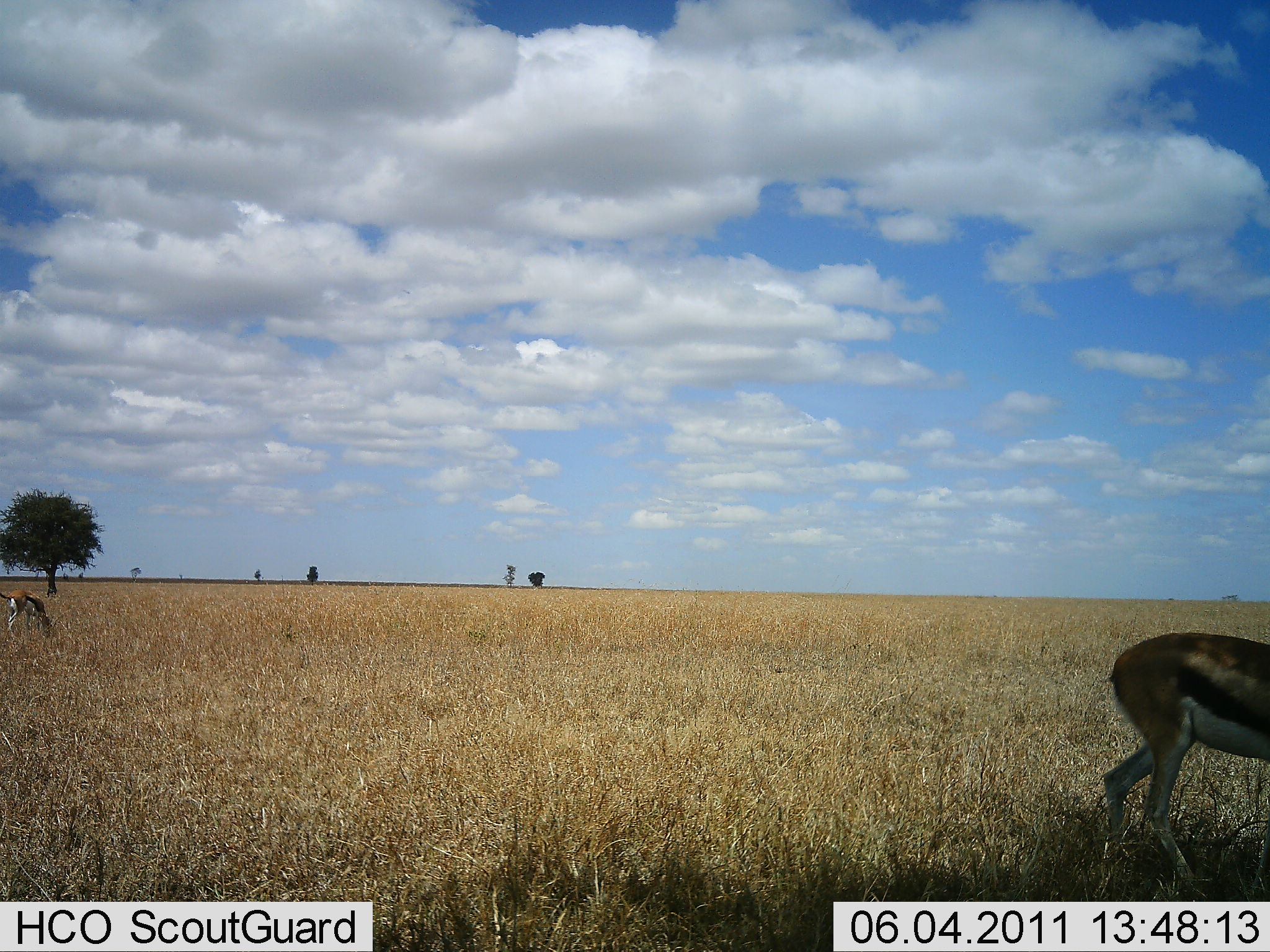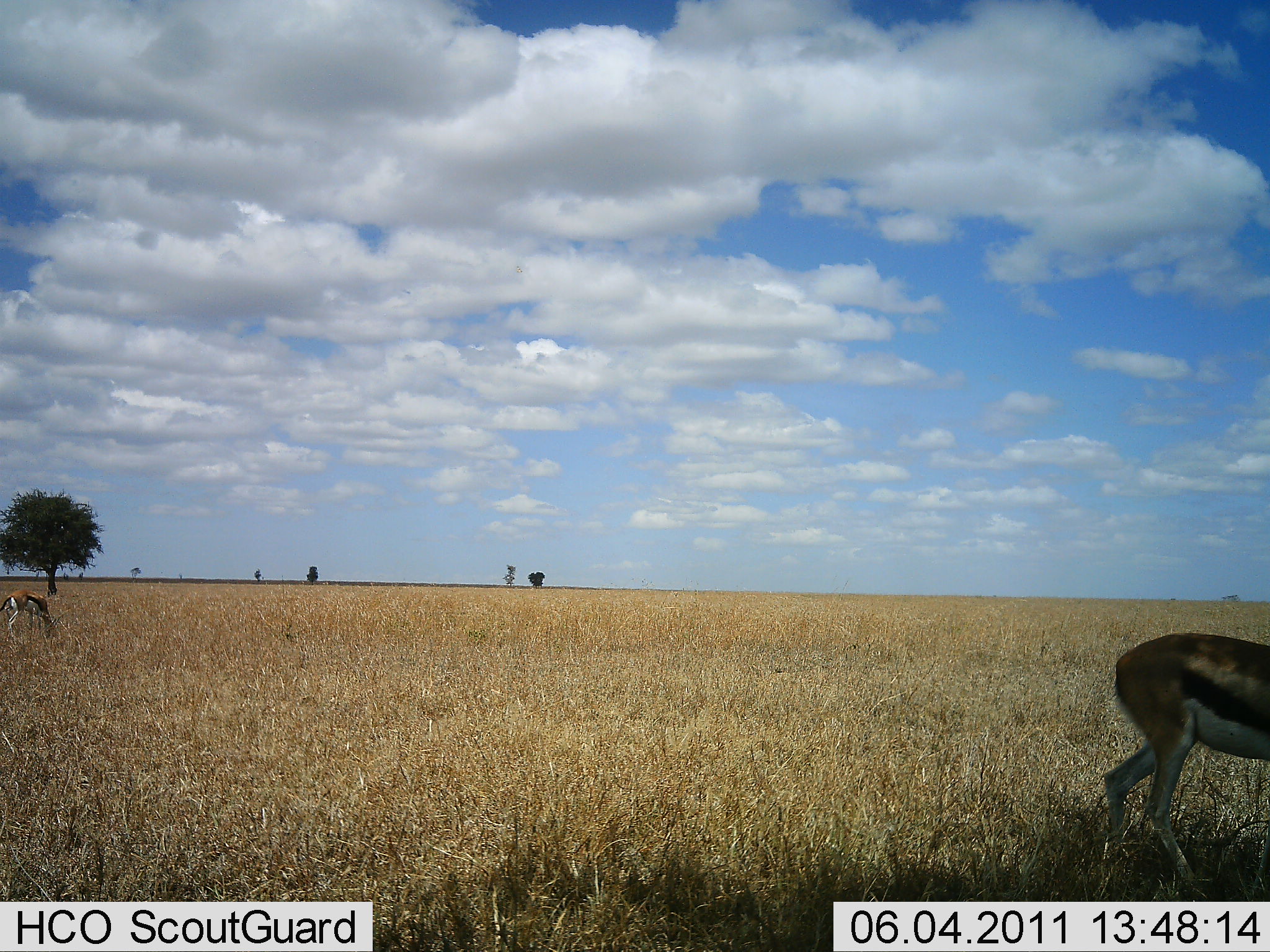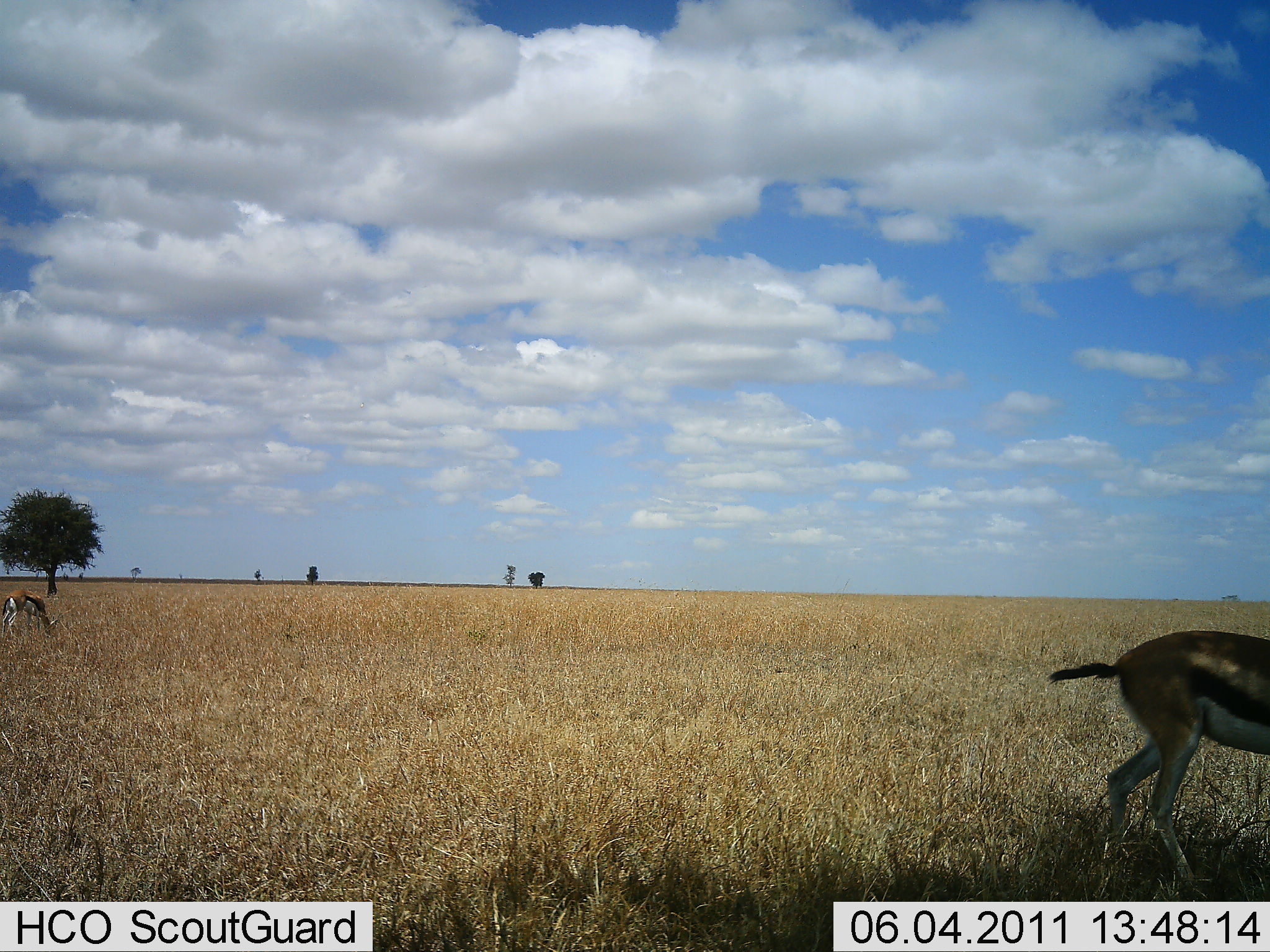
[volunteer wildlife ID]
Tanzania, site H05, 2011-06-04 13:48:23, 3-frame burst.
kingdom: Animalia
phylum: Chordata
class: Mammalia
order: Artiodactyla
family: Bovidae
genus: Eudorcas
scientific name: Eudorcas thomsonii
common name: thomson's gazelle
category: gazellethomsons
Gazellethomsons (thomson's gazelle) (Eudorcas thomsonii), count 2. Behavior (volunteer vote fractions): standing 44%, resting 0%, moving 0%, interacting 0%. Young present (vote fraction): 0%. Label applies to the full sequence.